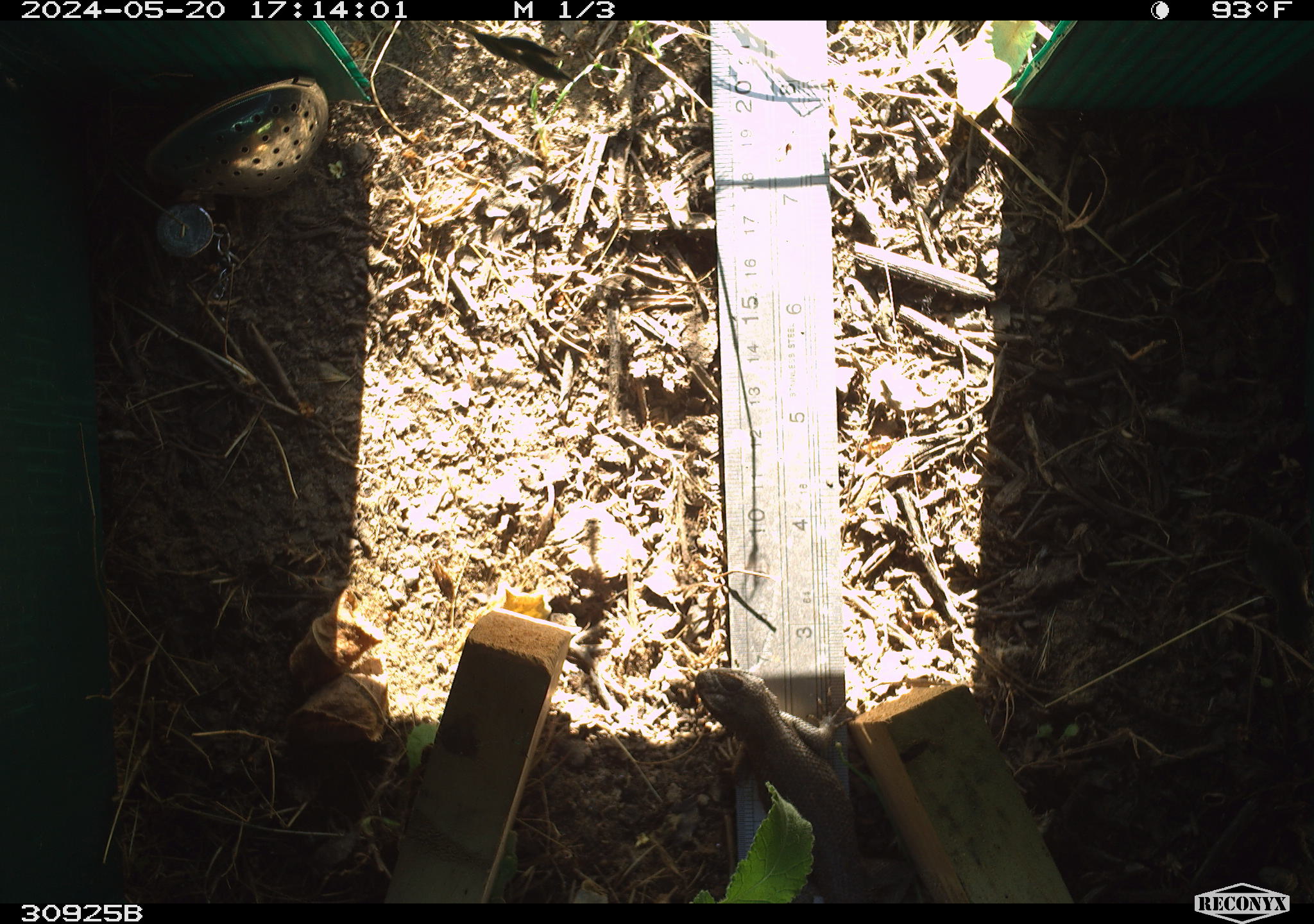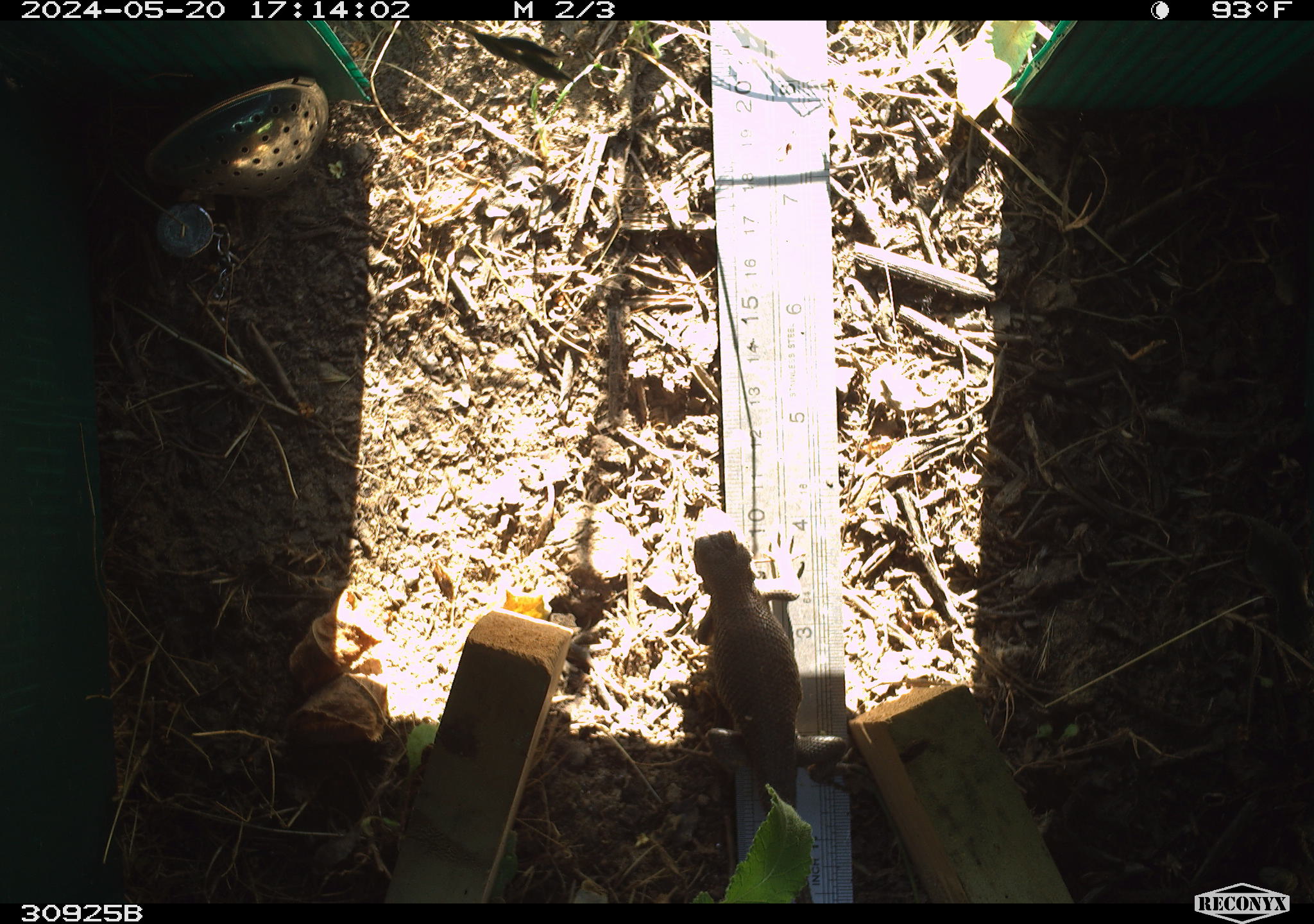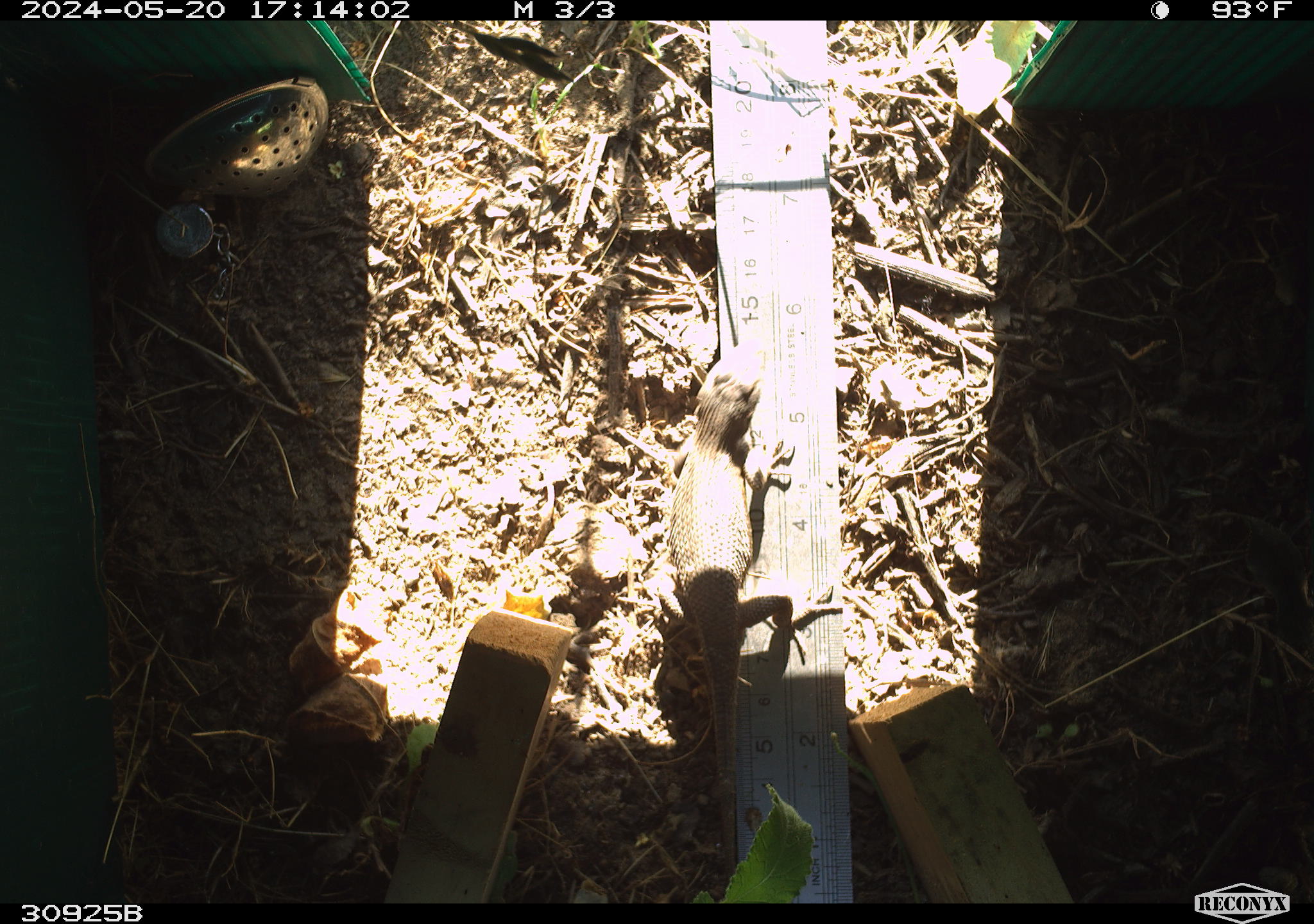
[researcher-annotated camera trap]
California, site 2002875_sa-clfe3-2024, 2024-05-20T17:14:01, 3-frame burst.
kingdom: Animalia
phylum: Chordata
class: Reptilia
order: Squamata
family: Phrynosomatidae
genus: Sceloporus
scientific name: Sceloporus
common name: spiny lizards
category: sceloporus species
Sceloporus species (spiny lizards) (Sceloporus).